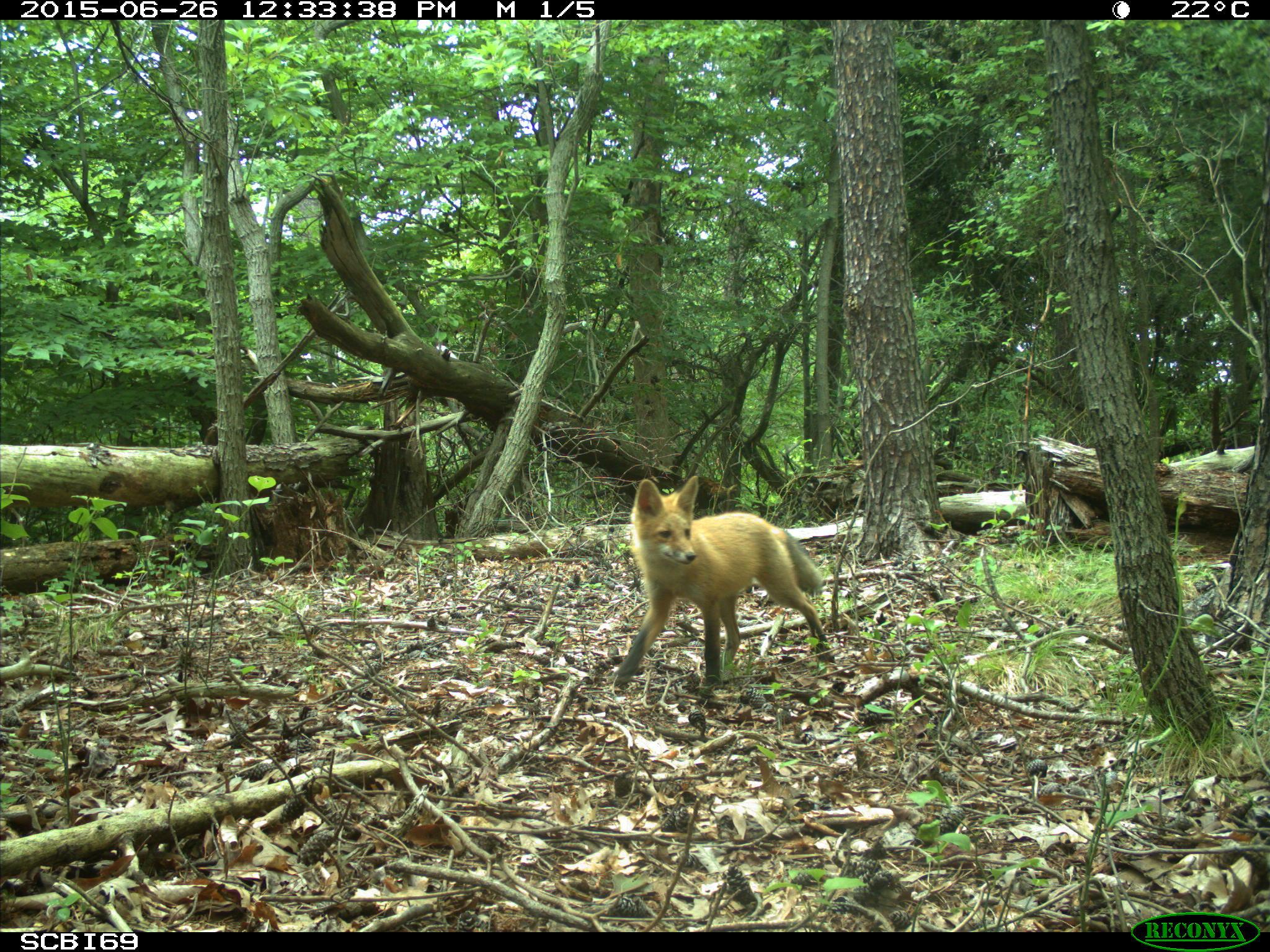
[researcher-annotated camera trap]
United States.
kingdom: Animalia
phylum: Chordata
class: Mammalia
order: Carnivora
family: Canidae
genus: Vulpes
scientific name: Vulpes vulpes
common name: red fox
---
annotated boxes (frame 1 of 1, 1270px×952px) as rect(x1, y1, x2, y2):
Red Fox: rect(620, 476, 830, 688)